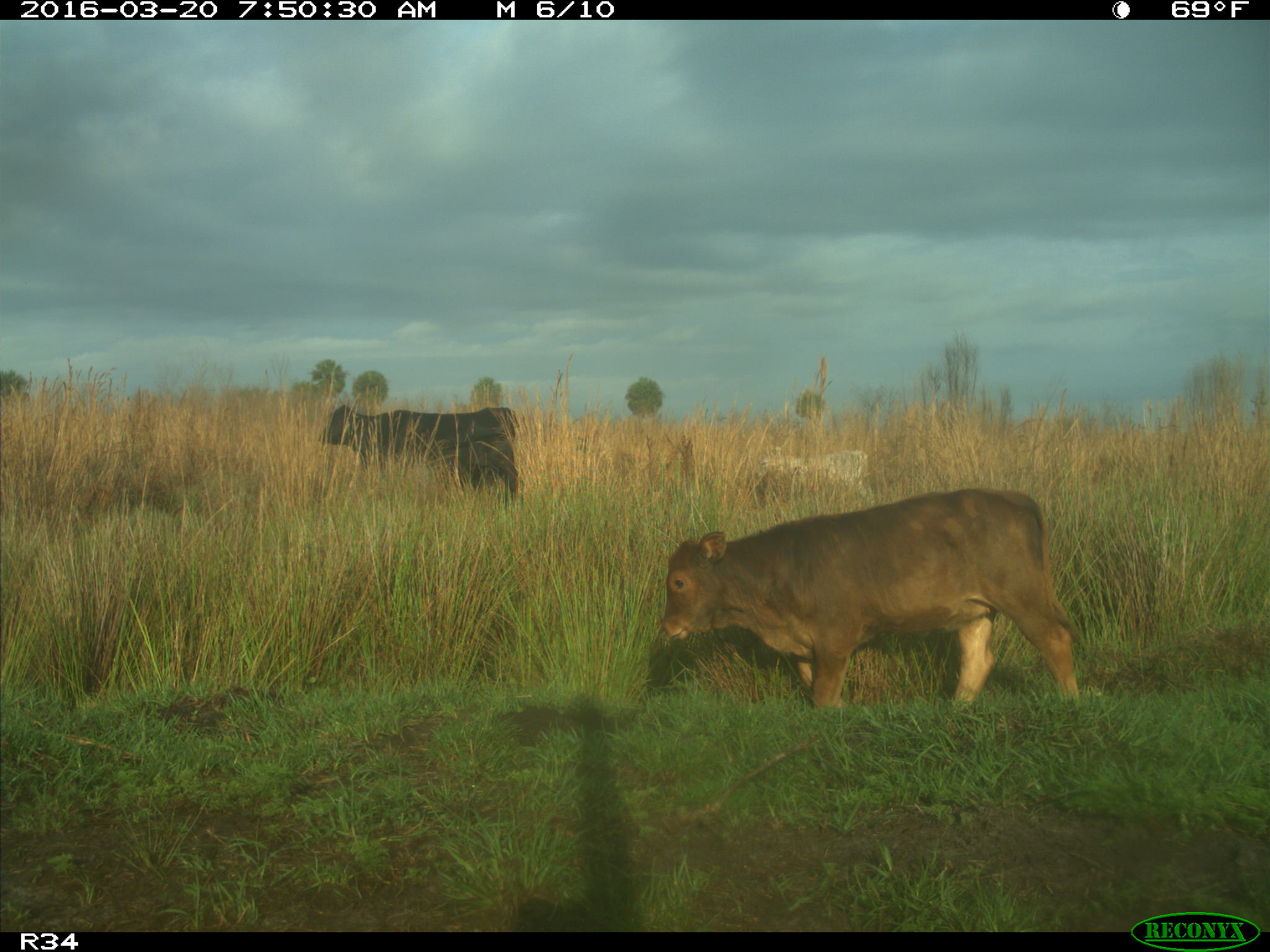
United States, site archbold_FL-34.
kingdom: Animalia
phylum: Chordata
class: Mammalia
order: Artiodactyla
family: Bovidae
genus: Bos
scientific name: Bos taurus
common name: domestic cow